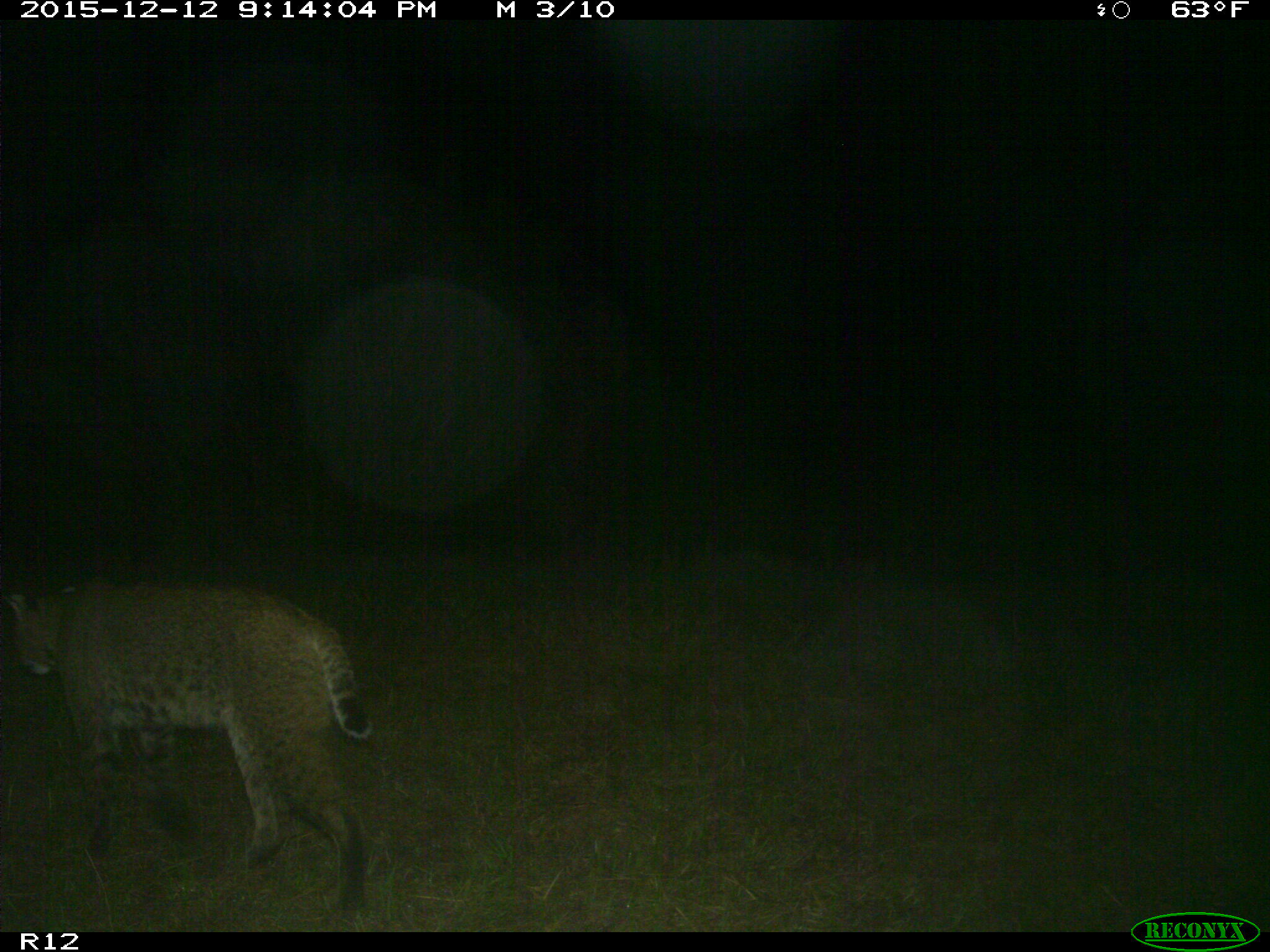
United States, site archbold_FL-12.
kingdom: Animalia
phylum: Chordata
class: Mammalia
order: Carnivora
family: Felidae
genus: Lynx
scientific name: Lynx rufus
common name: bobcat